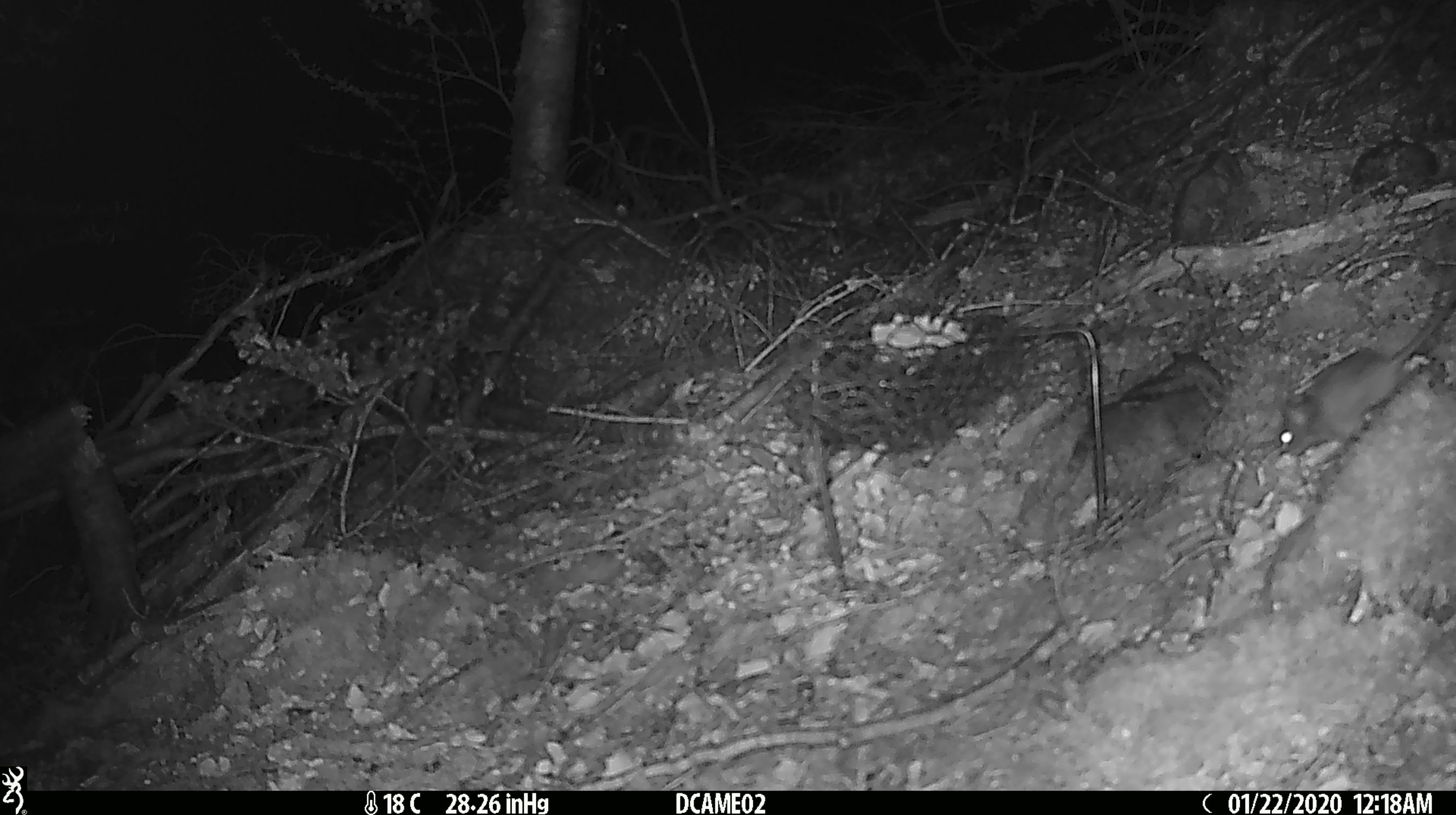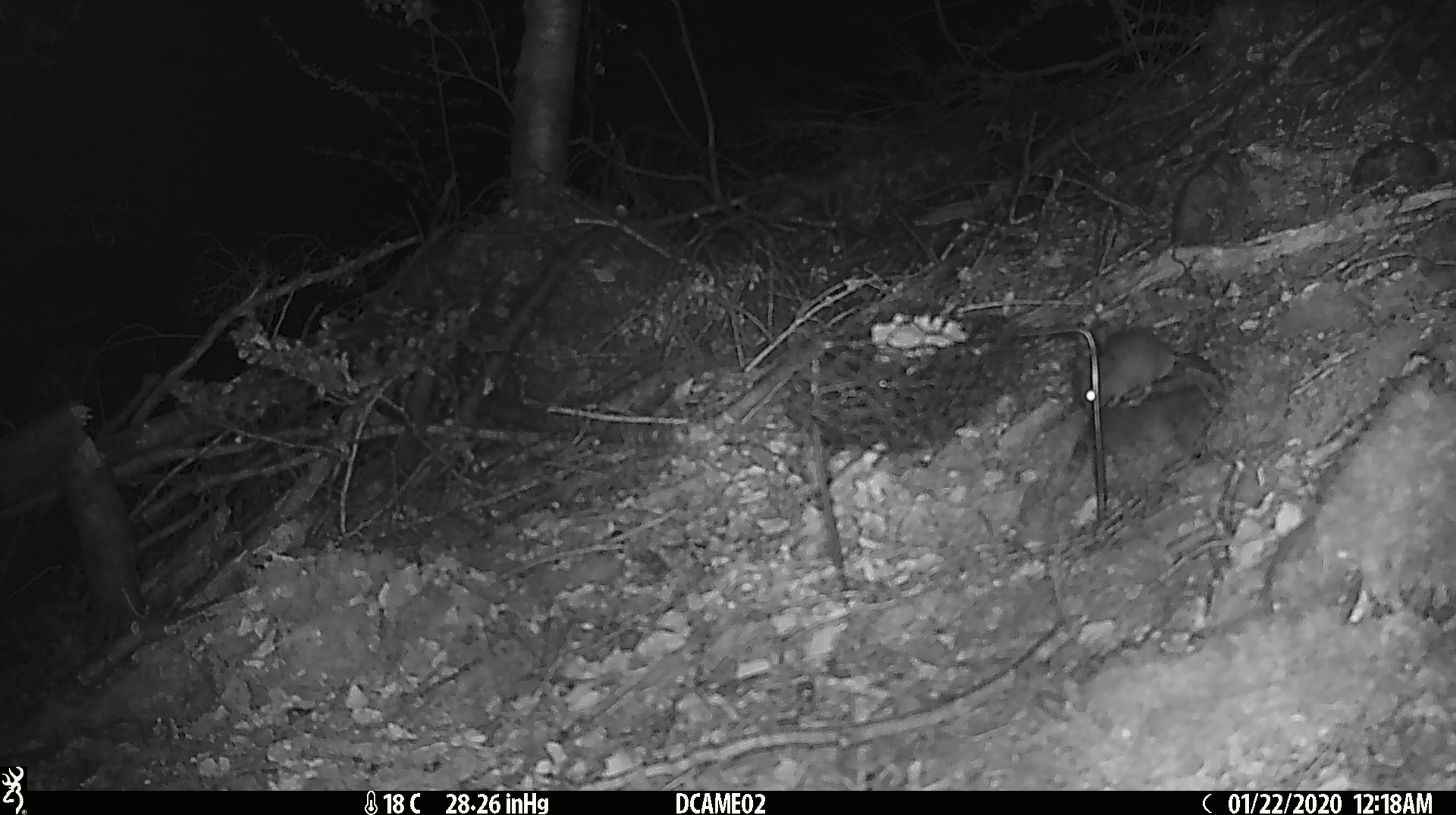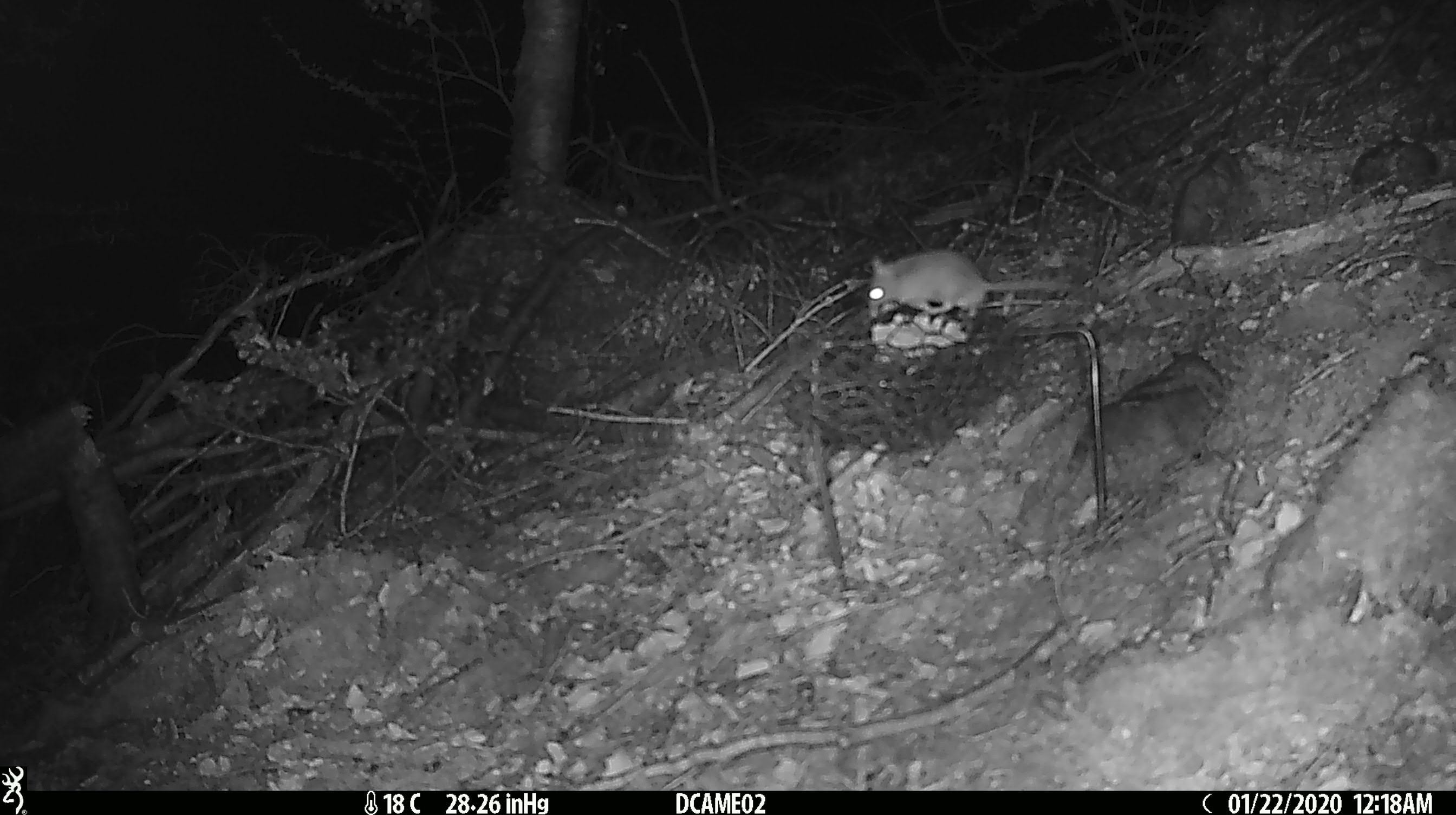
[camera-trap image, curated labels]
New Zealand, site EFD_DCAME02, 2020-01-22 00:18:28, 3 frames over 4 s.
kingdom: Animalia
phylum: Chordata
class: Mammalia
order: Rodentia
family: Muridae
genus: Mus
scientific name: Mus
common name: mouse